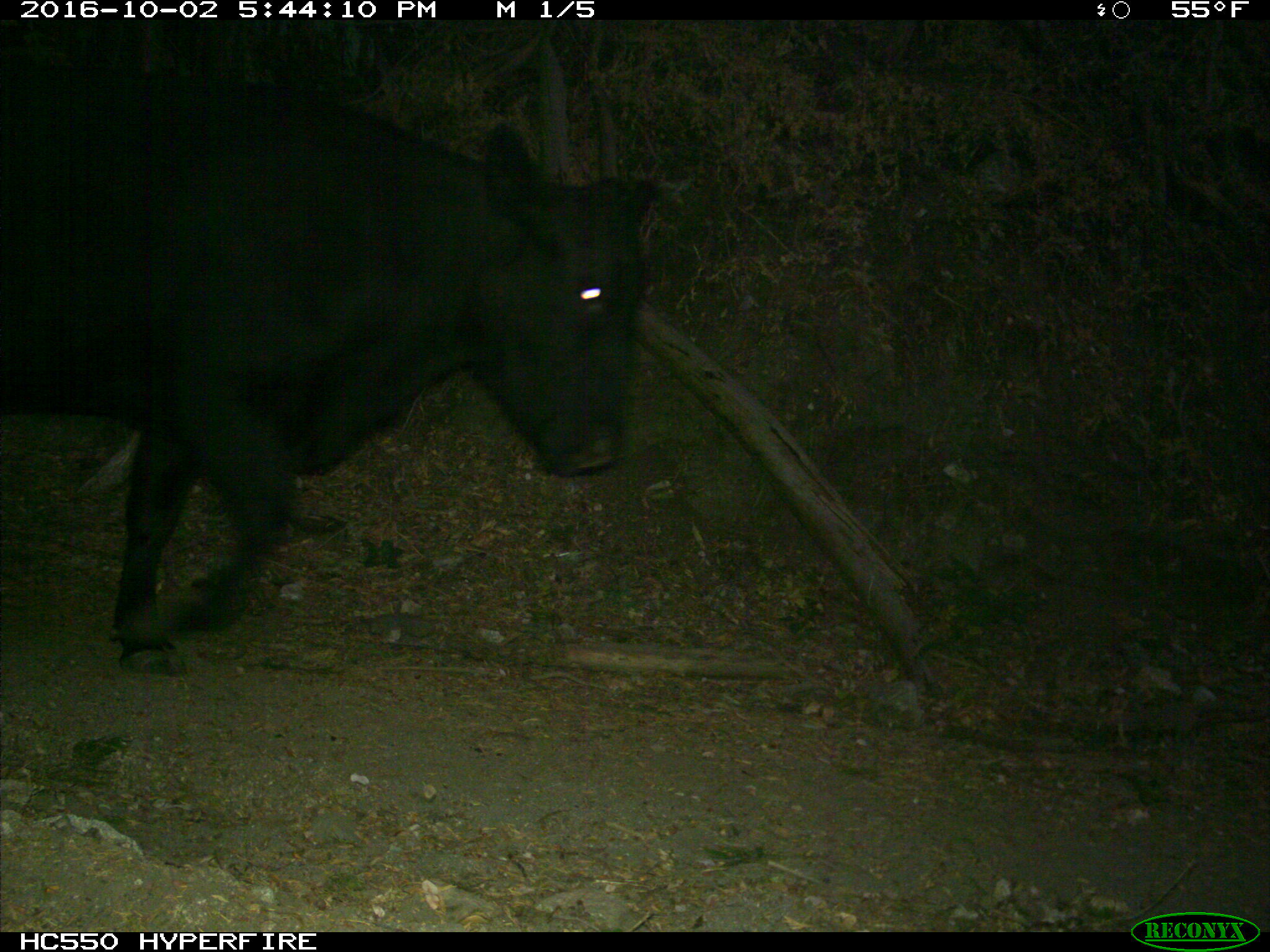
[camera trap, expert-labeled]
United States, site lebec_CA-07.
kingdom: Animalia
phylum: Chordata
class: Mammalia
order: Artiodactyla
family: Bovidae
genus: Bos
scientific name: Bos taurus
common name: domestic cow